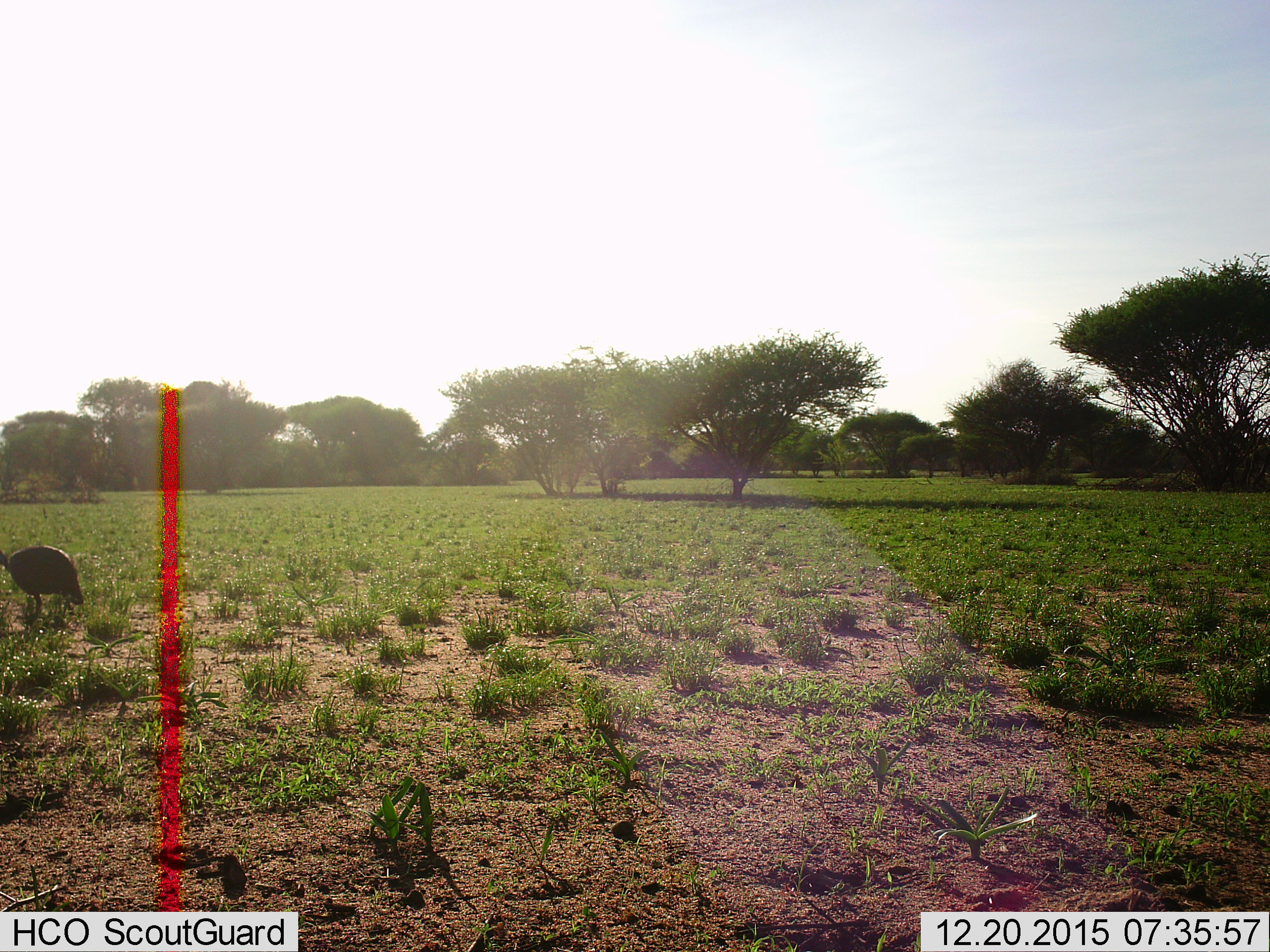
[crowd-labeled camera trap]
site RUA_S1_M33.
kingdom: Animalia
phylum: Chordata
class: Aves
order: Galliformes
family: Numididae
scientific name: Numididae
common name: guineafowl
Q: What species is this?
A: Guineafowl (Numididae).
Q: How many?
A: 1.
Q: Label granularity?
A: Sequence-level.